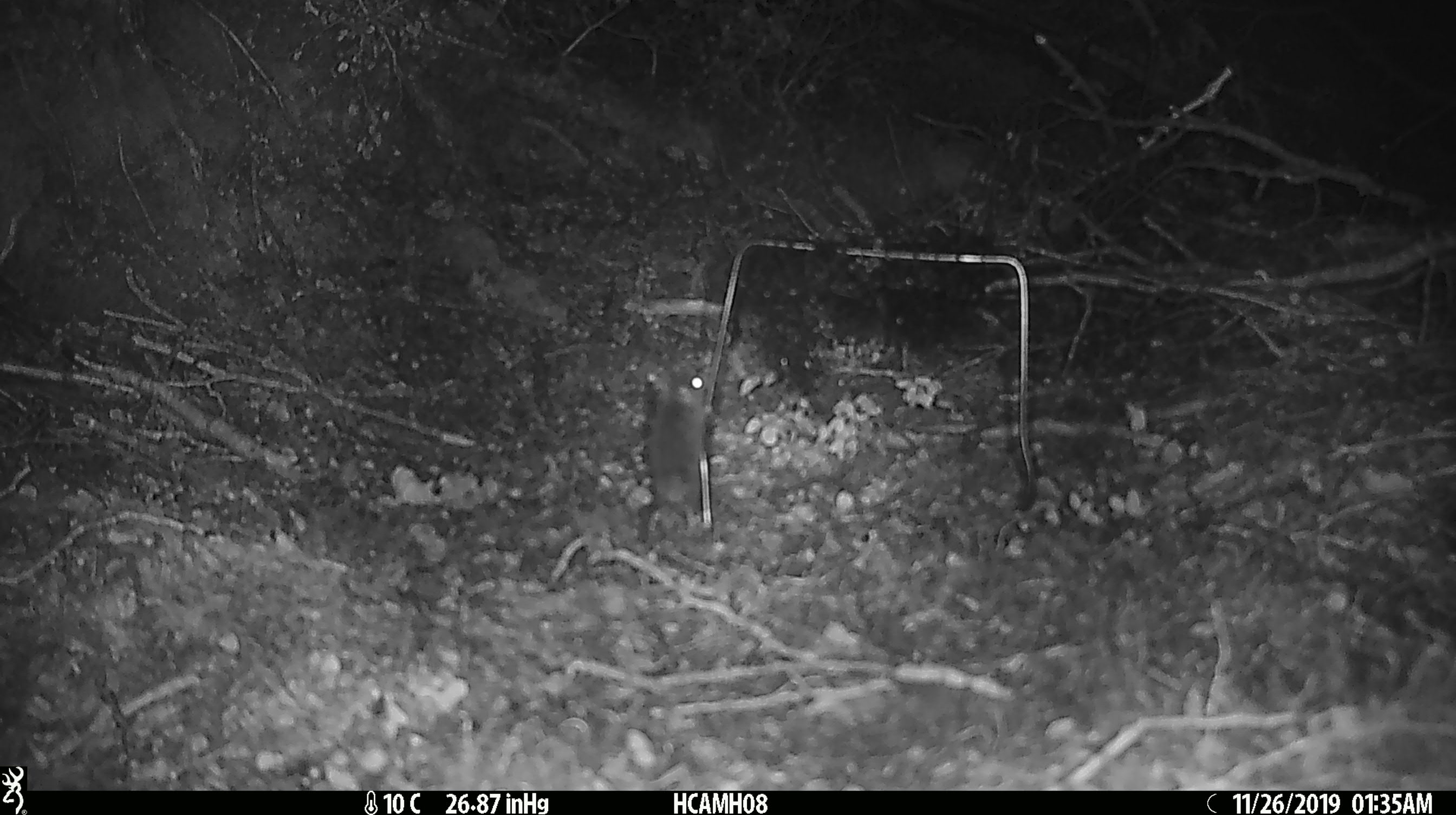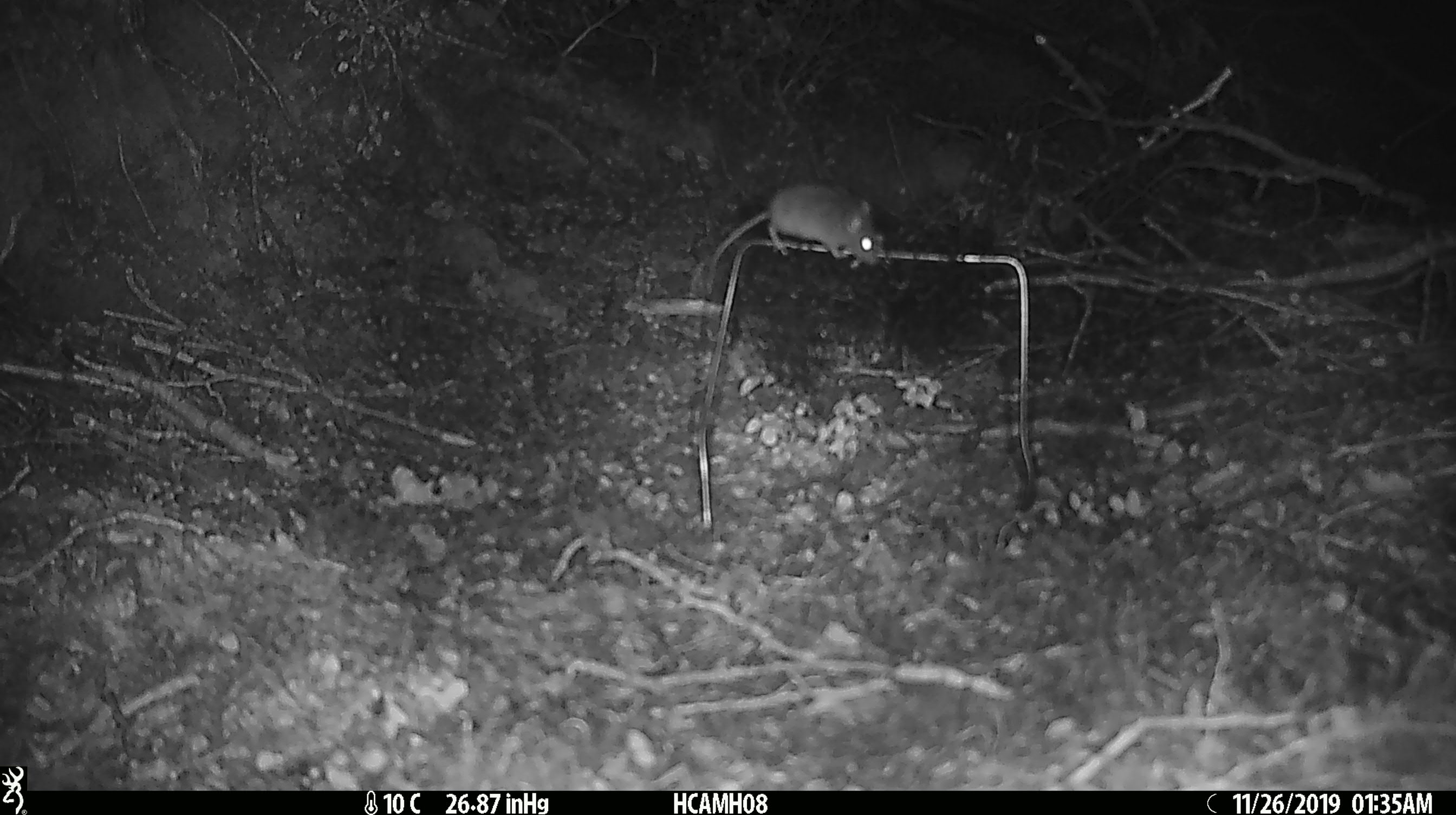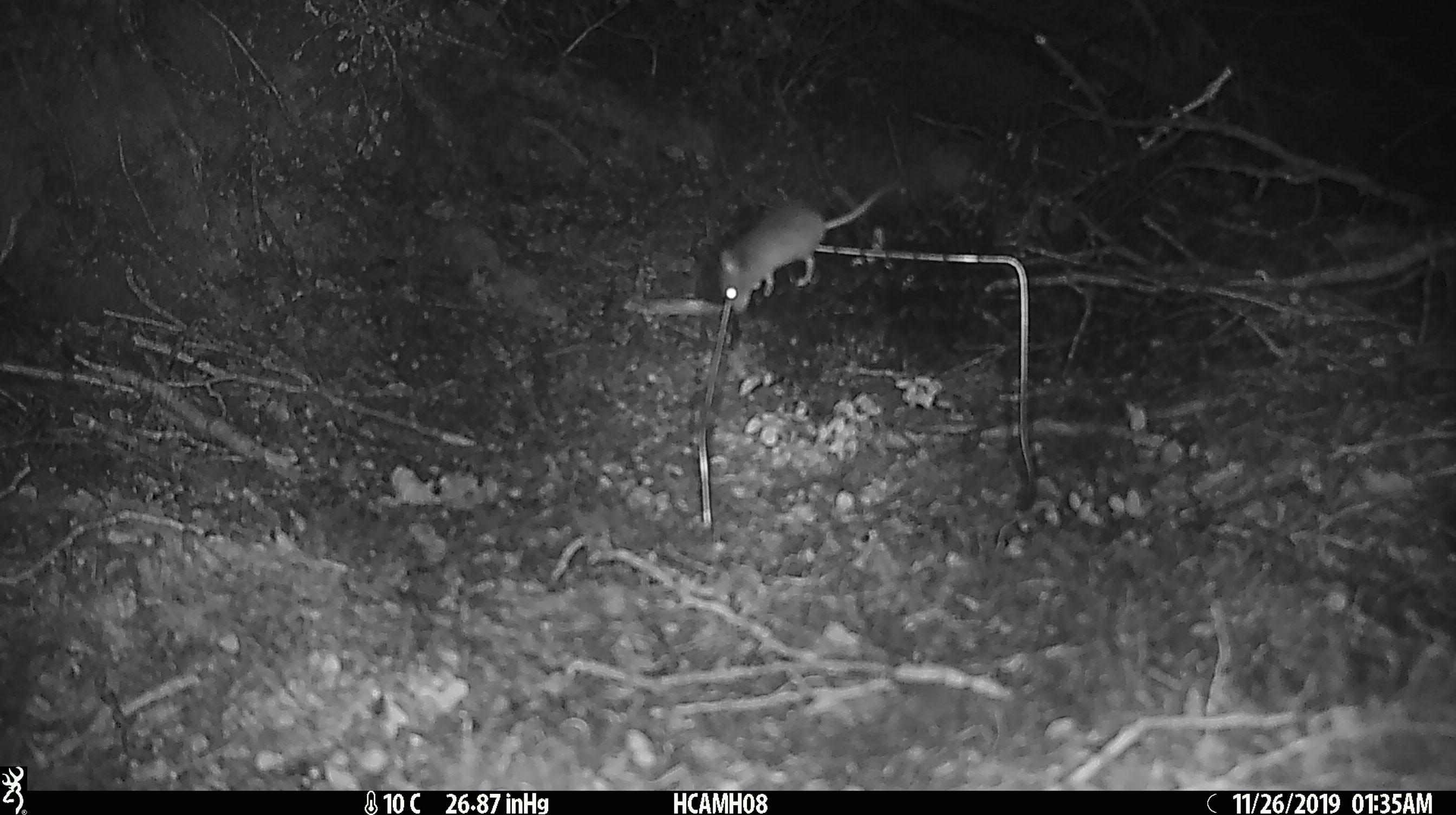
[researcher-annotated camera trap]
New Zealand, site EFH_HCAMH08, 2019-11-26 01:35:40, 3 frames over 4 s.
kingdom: Animalia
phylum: Chordata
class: Mammalia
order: Rodentia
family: Muridae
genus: Mus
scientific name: Mus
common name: mouse